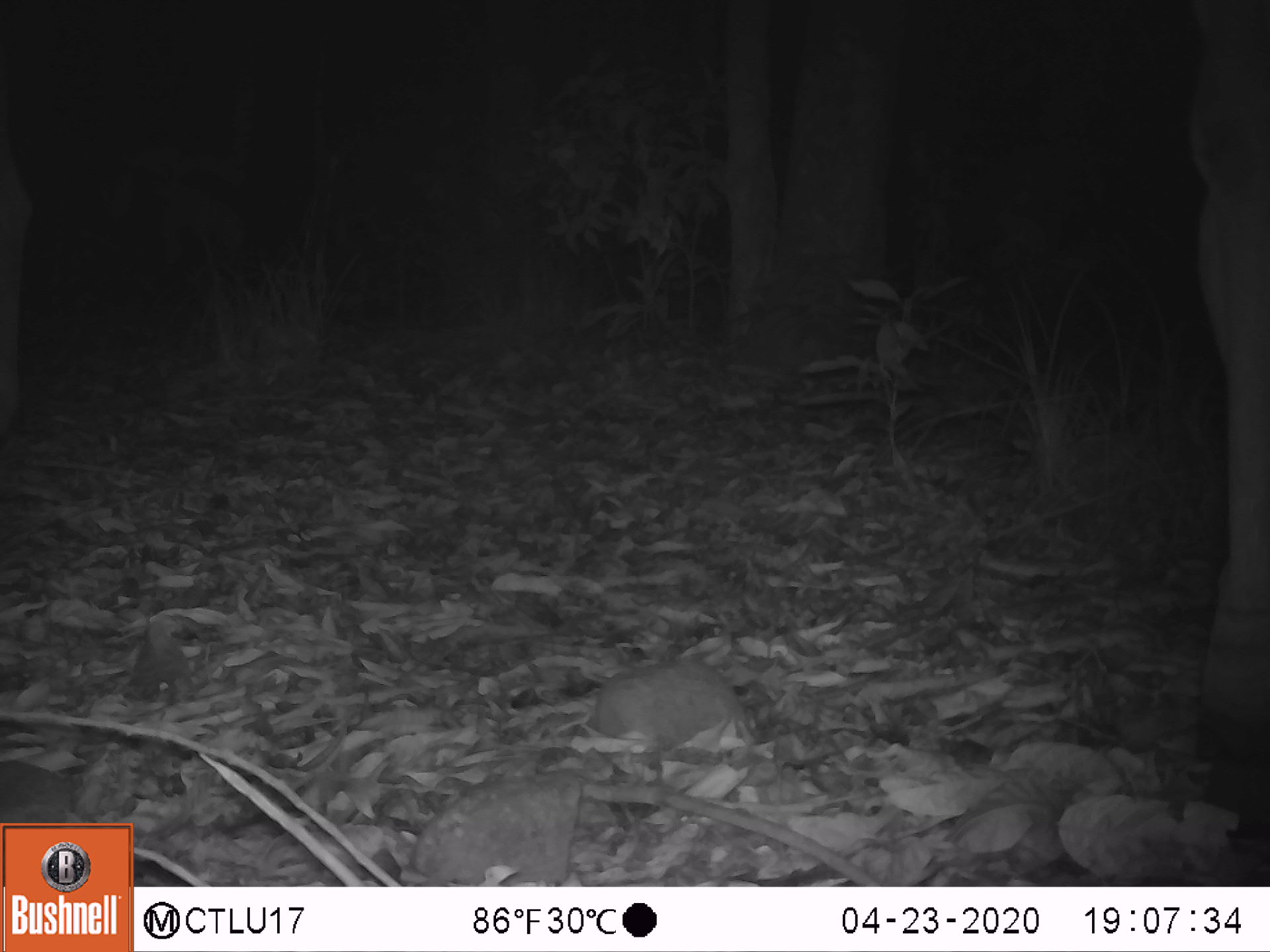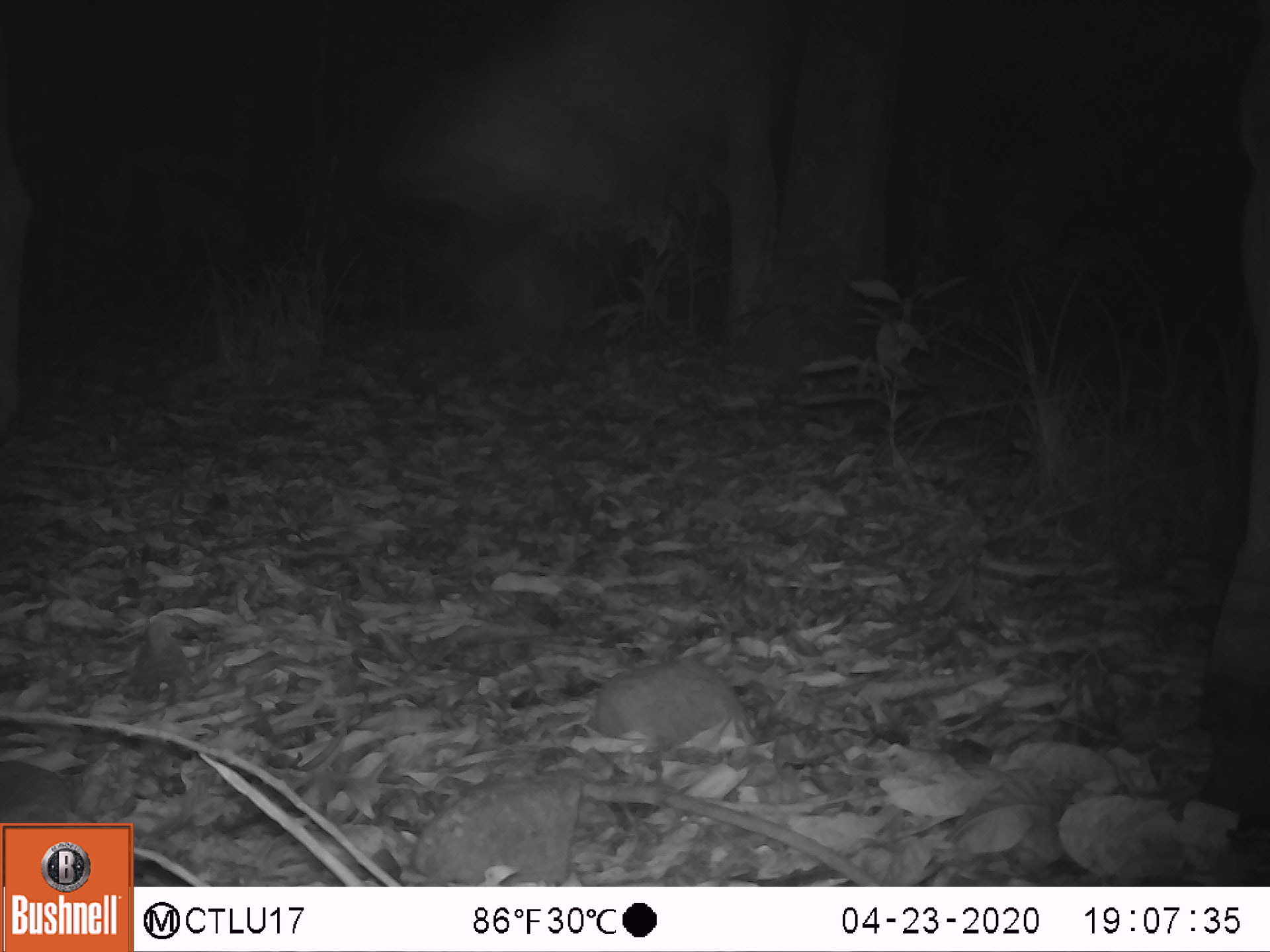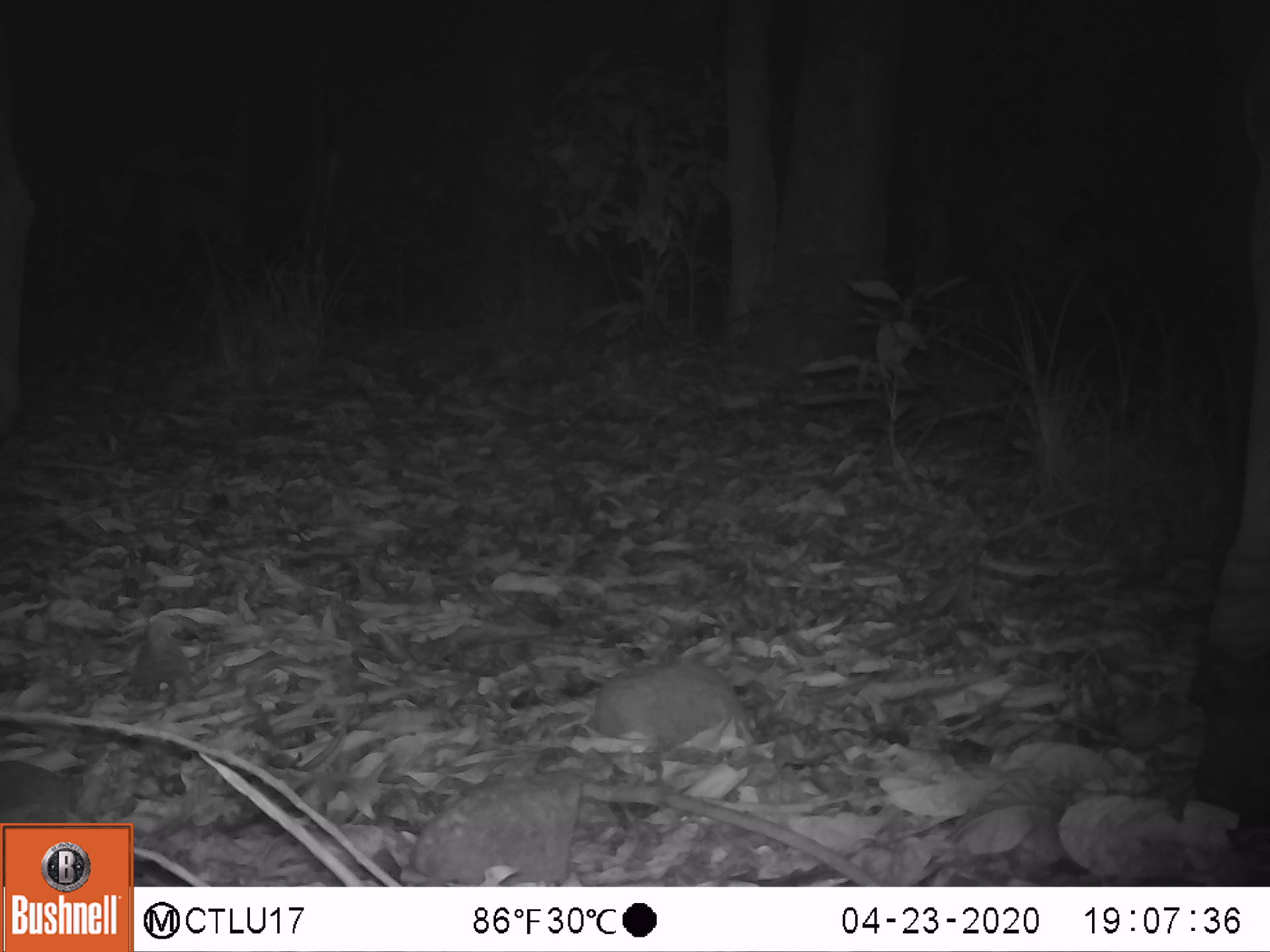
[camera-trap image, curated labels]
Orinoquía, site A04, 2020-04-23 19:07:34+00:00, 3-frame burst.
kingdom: Animalia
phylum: Chordata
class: Mammalia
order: Artiodactyla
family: Bovidae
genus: Bos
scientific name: Bos taurus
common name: cow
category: cattle